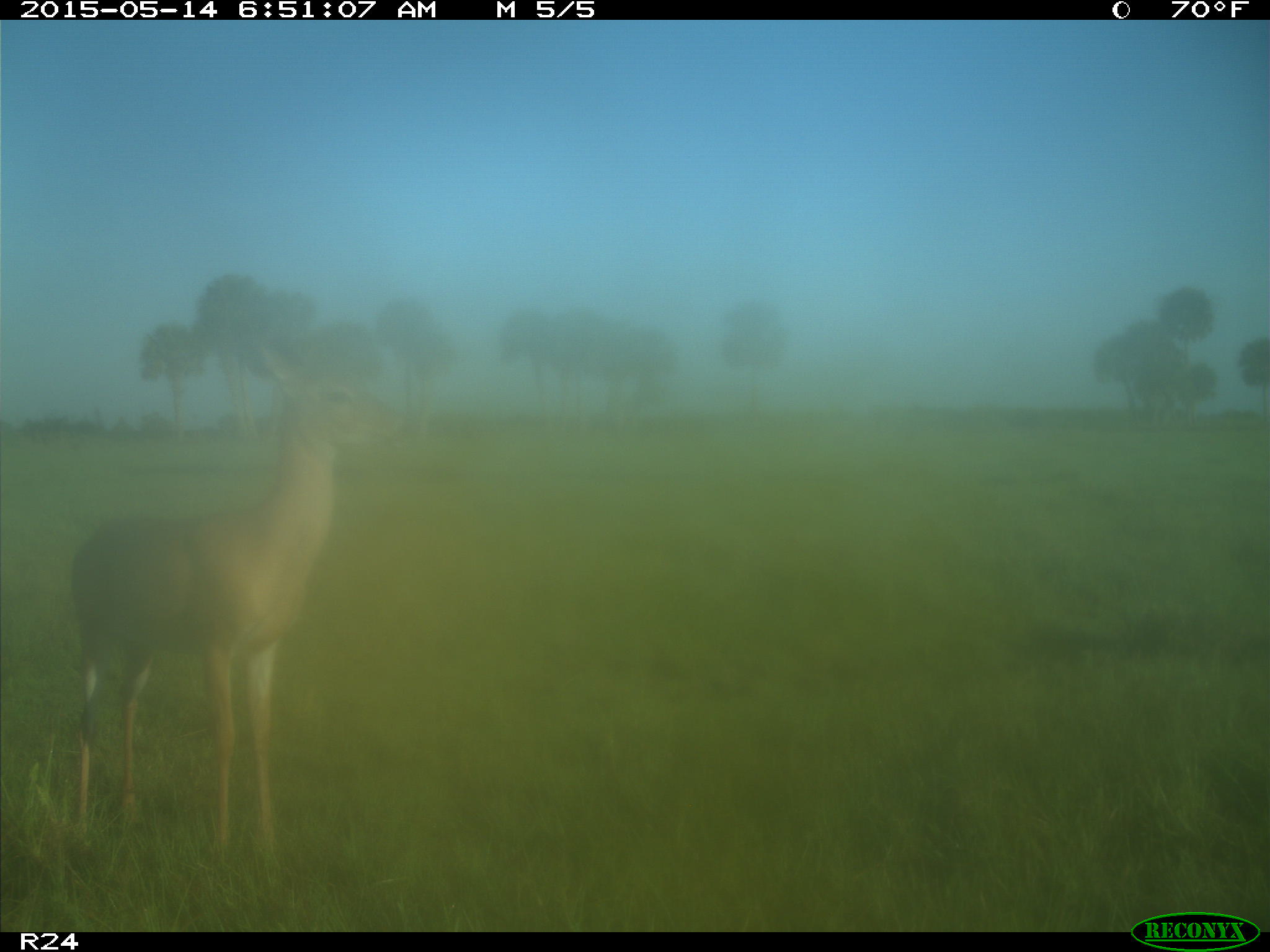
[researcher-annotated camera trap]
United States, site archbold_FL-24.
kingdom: Animalia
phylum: Chordata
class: Mammalia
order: Artiodactyla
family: Cervidae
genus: Odocoileus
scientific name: Odocoileus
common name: deer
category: unidentified deer